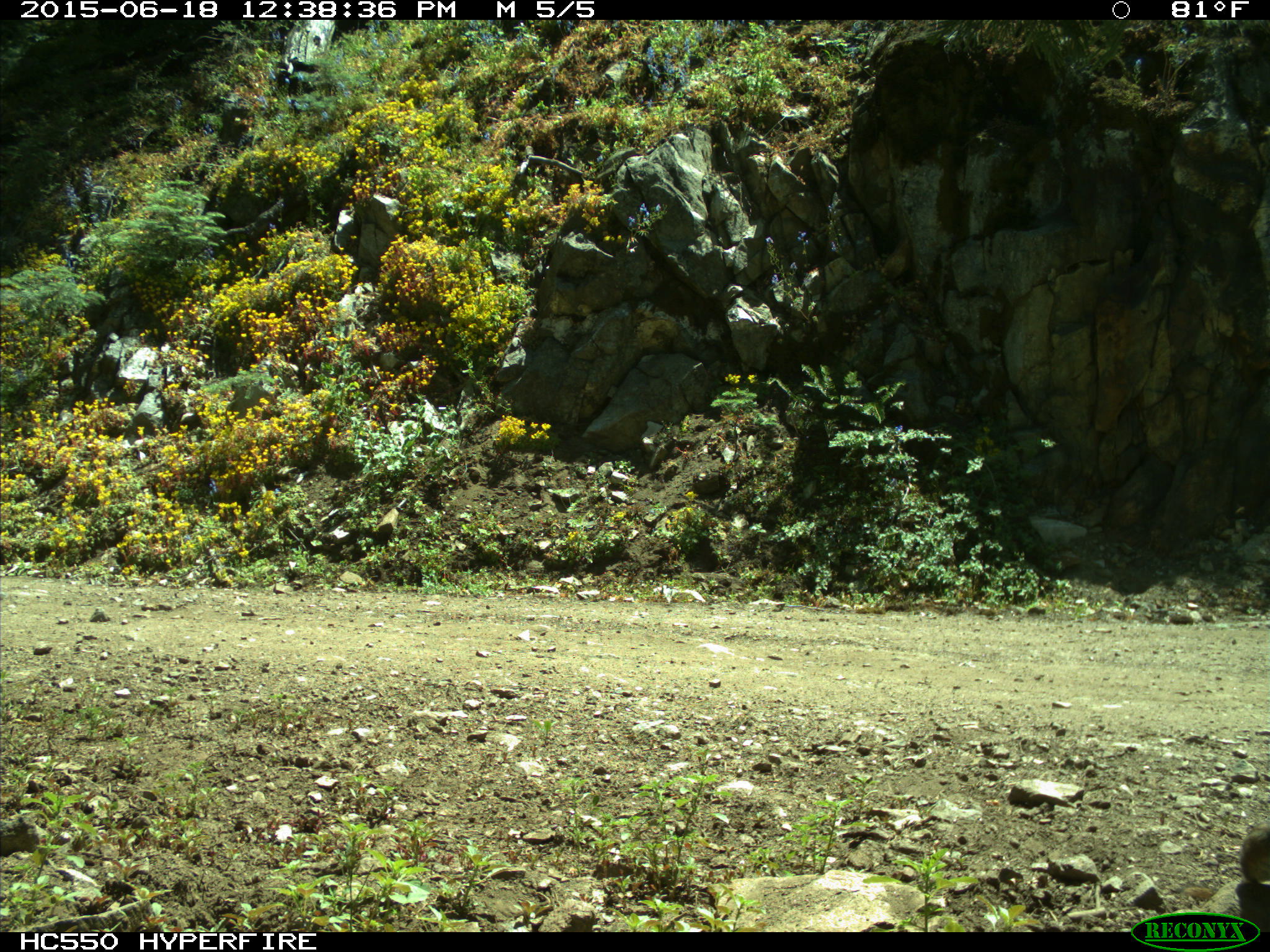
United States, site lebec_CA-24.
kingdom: Animalia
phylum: Chordata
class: Mammalia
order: Rodentia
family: Sciuridae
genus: Tamias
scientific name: Tamias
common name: chipmunk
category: unidentified chipmunk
Unidentified chipmunk (chipmunk) (Tamias).